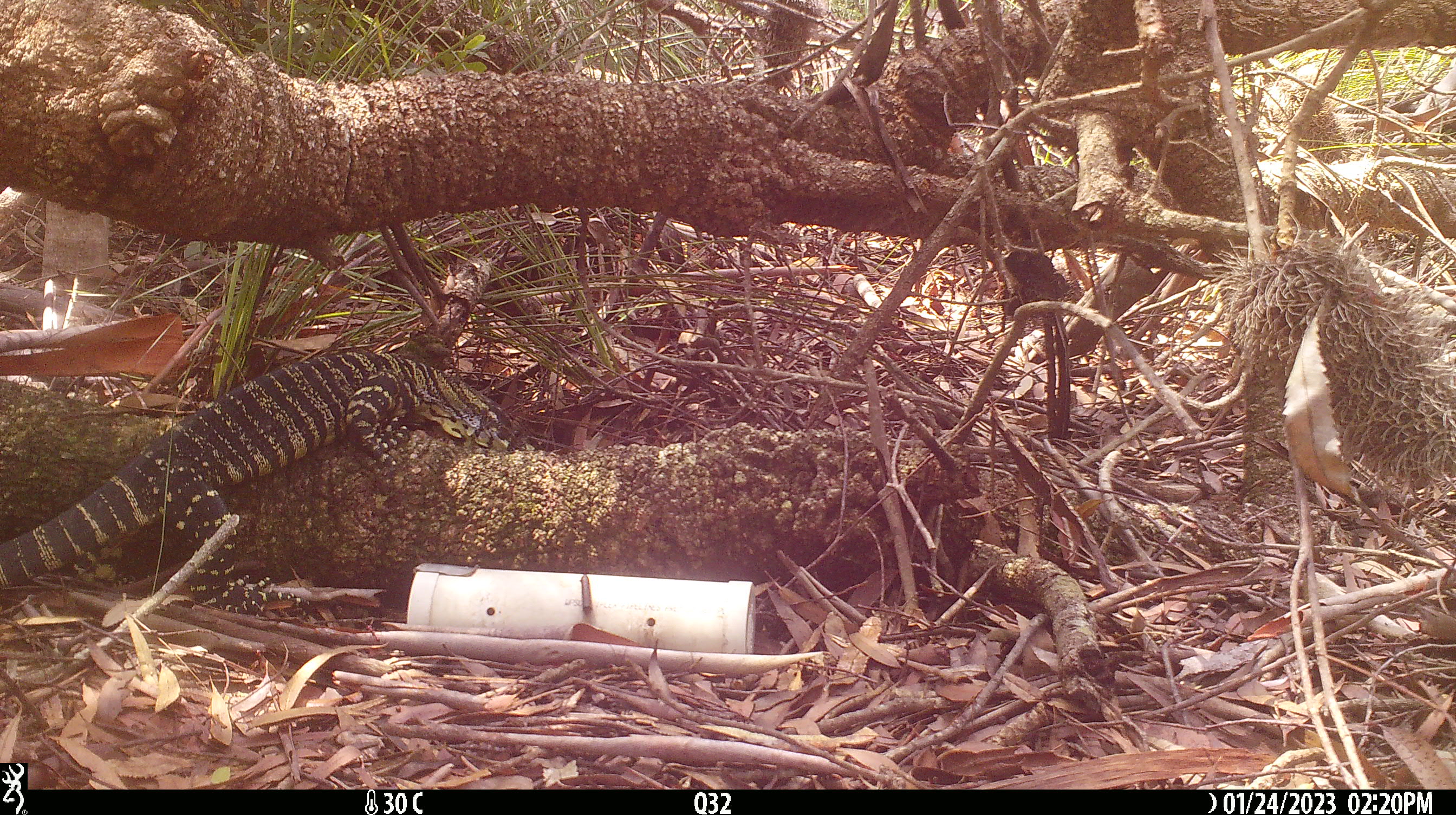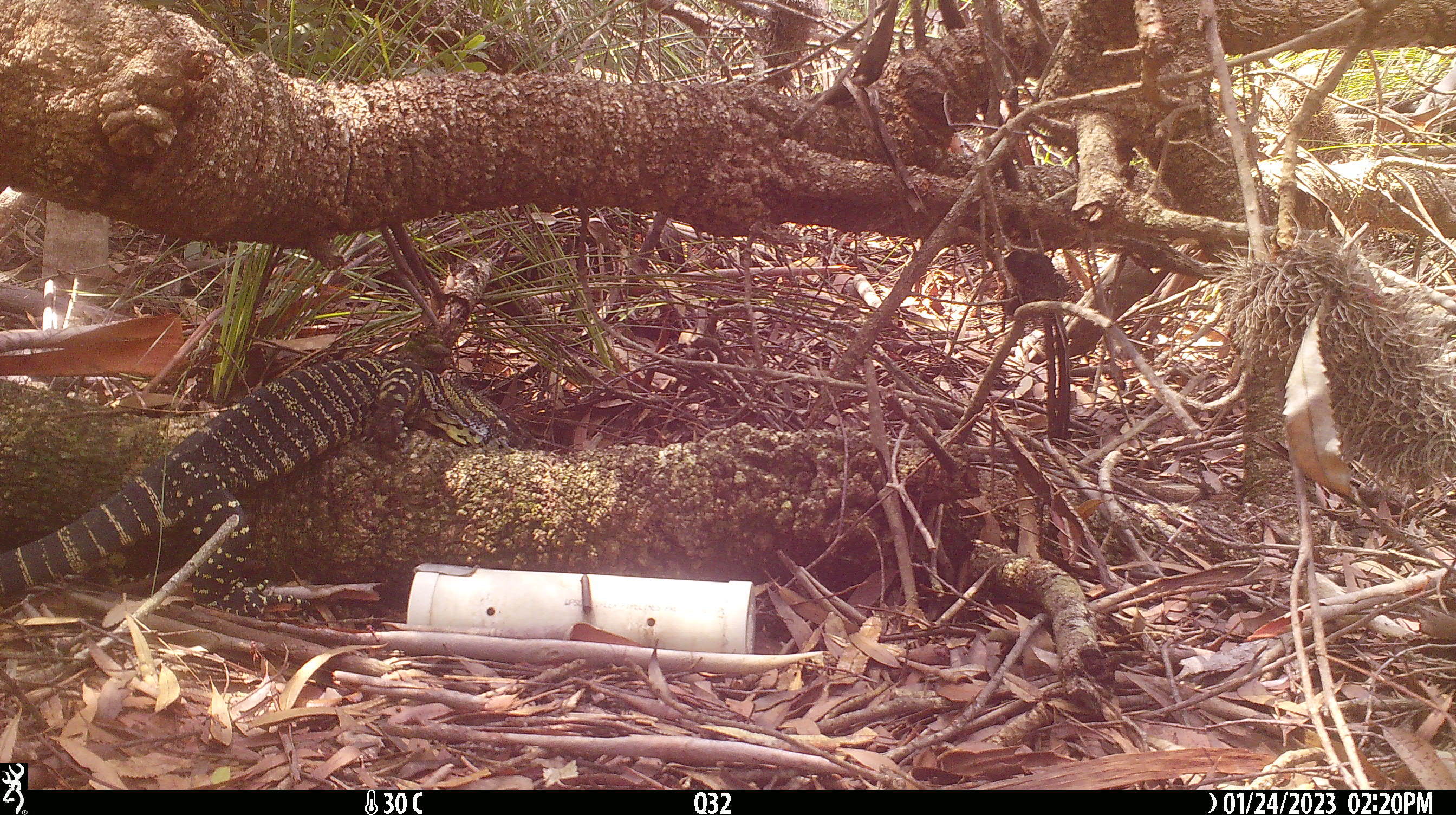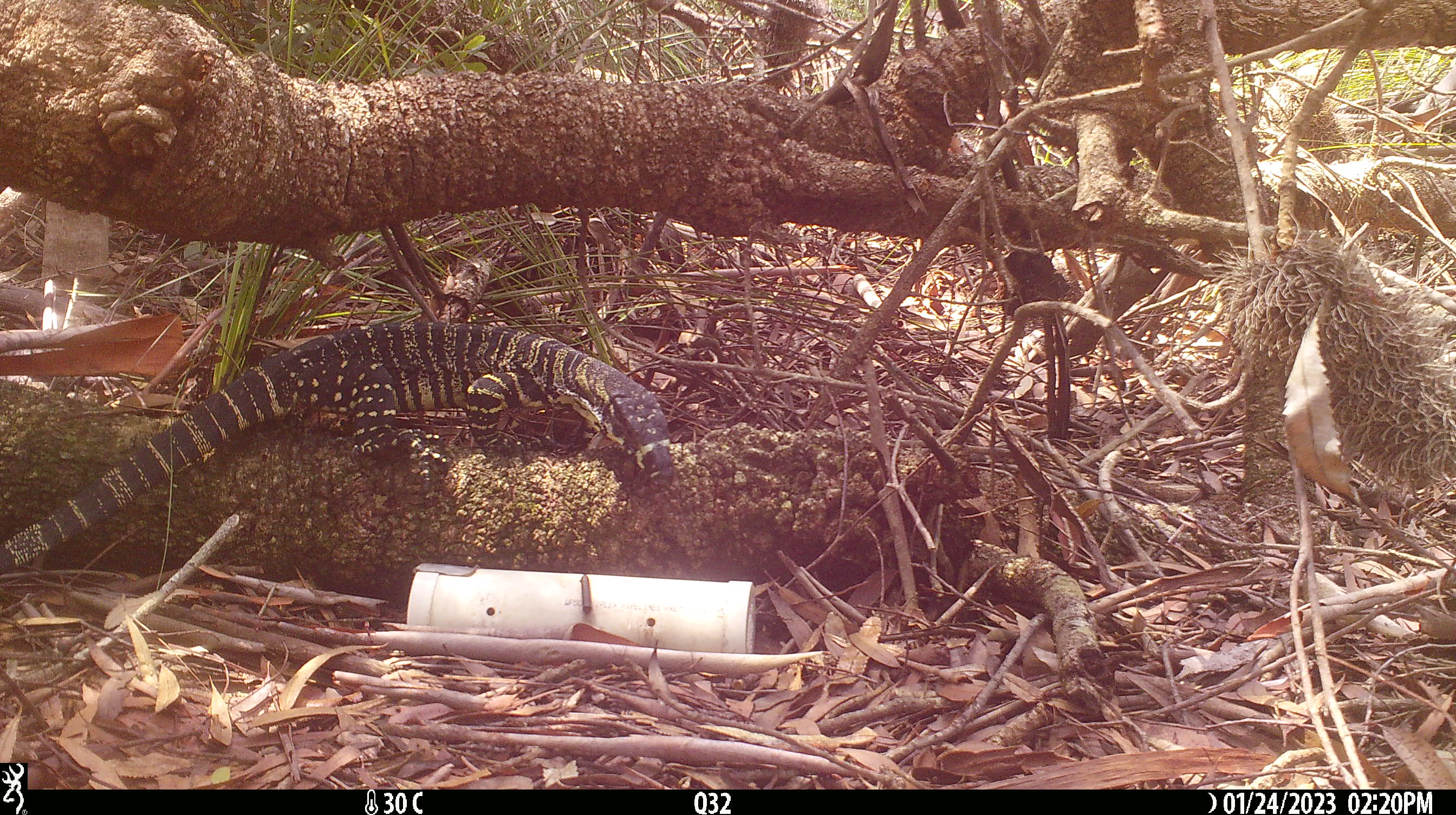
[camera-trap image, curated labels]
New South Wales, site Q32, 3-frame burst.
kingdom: Animalia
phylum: Chordata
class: Reptilia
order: Squamata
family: Varanidae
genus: Varanus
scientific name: Varanus varius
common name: lace monitor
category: goanna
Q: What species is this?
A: Goanna (lace monitor) (Varanus varius).